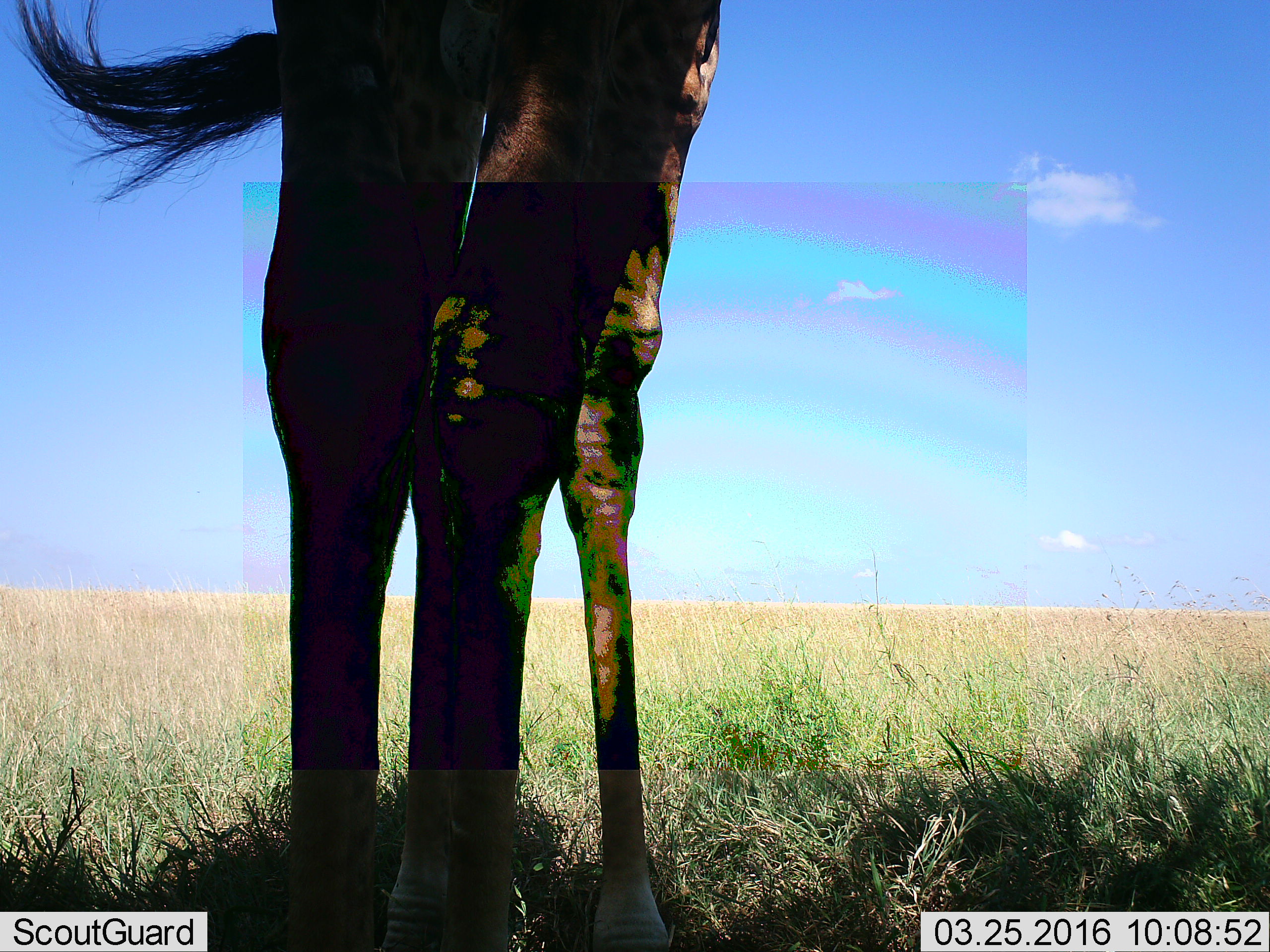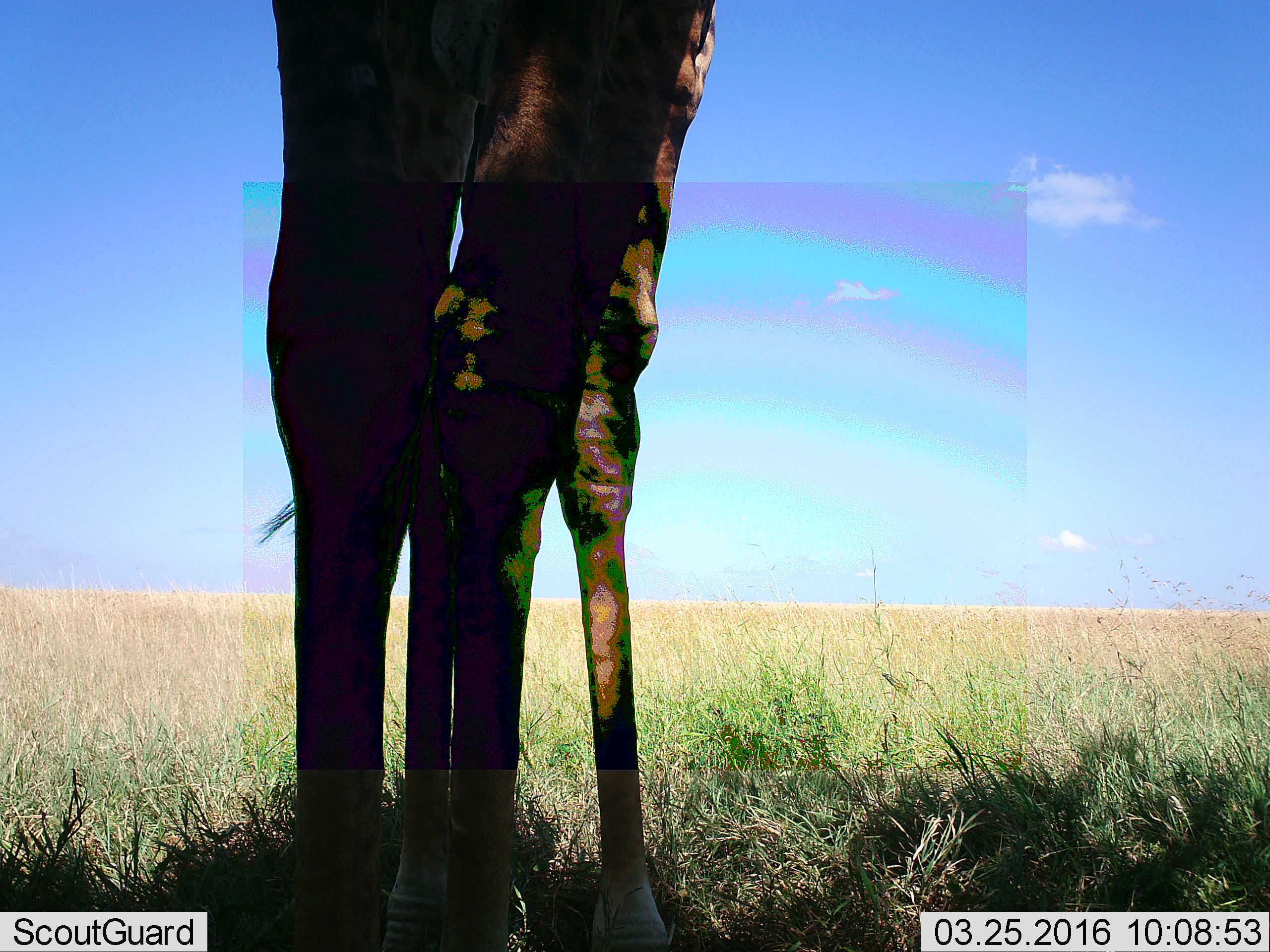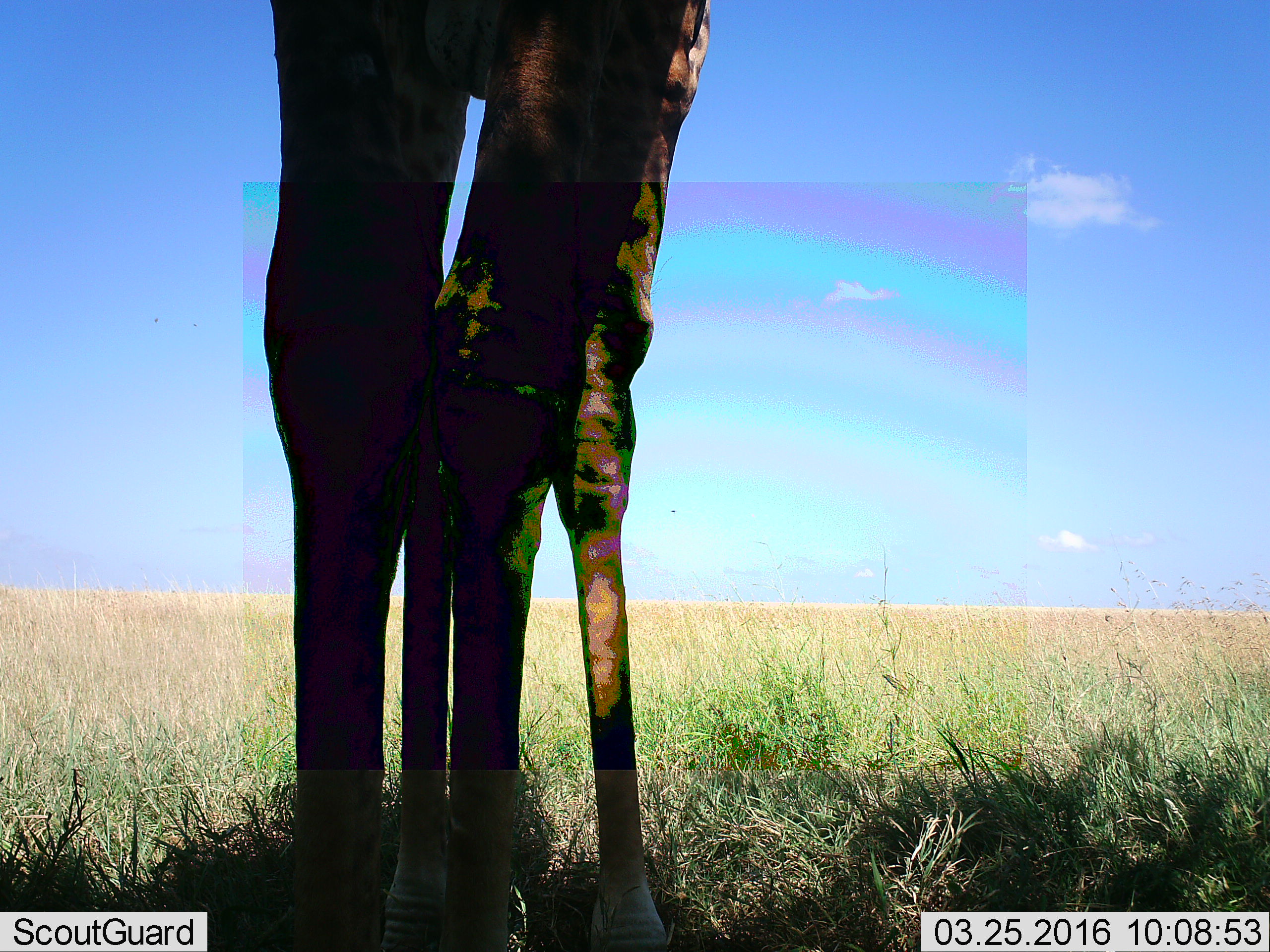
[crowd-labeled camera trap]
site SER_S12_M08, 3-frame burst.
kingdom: Animalia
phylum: Chordata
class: Mammalia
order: Artiodactyla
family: Giraffidae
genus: Giraffa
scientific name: Giraffa camelopardalis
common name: giraffe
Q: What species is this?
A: Giraffe (Giraffa camelopardalis).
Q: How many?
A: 1.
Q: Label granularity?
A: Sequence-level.